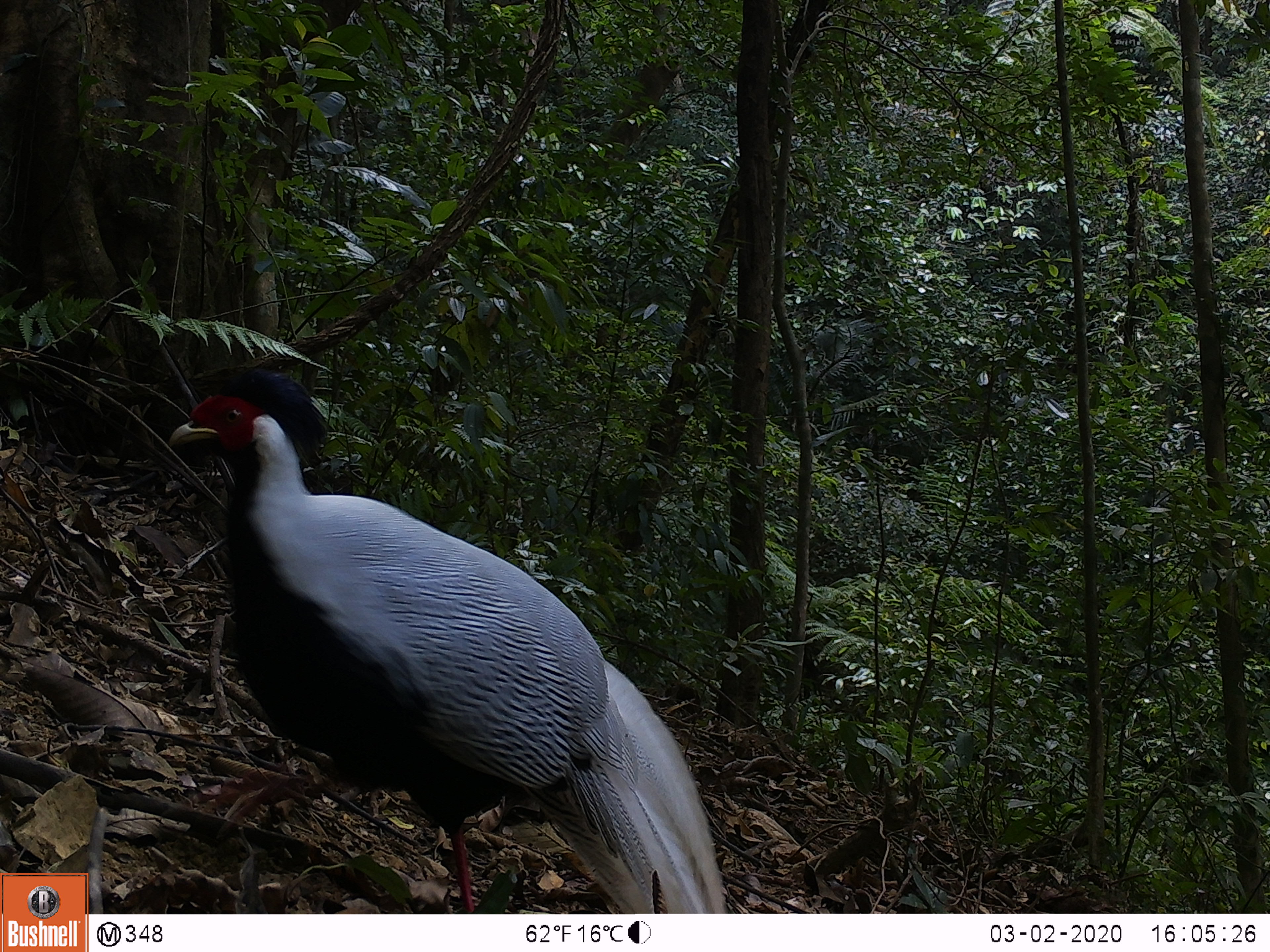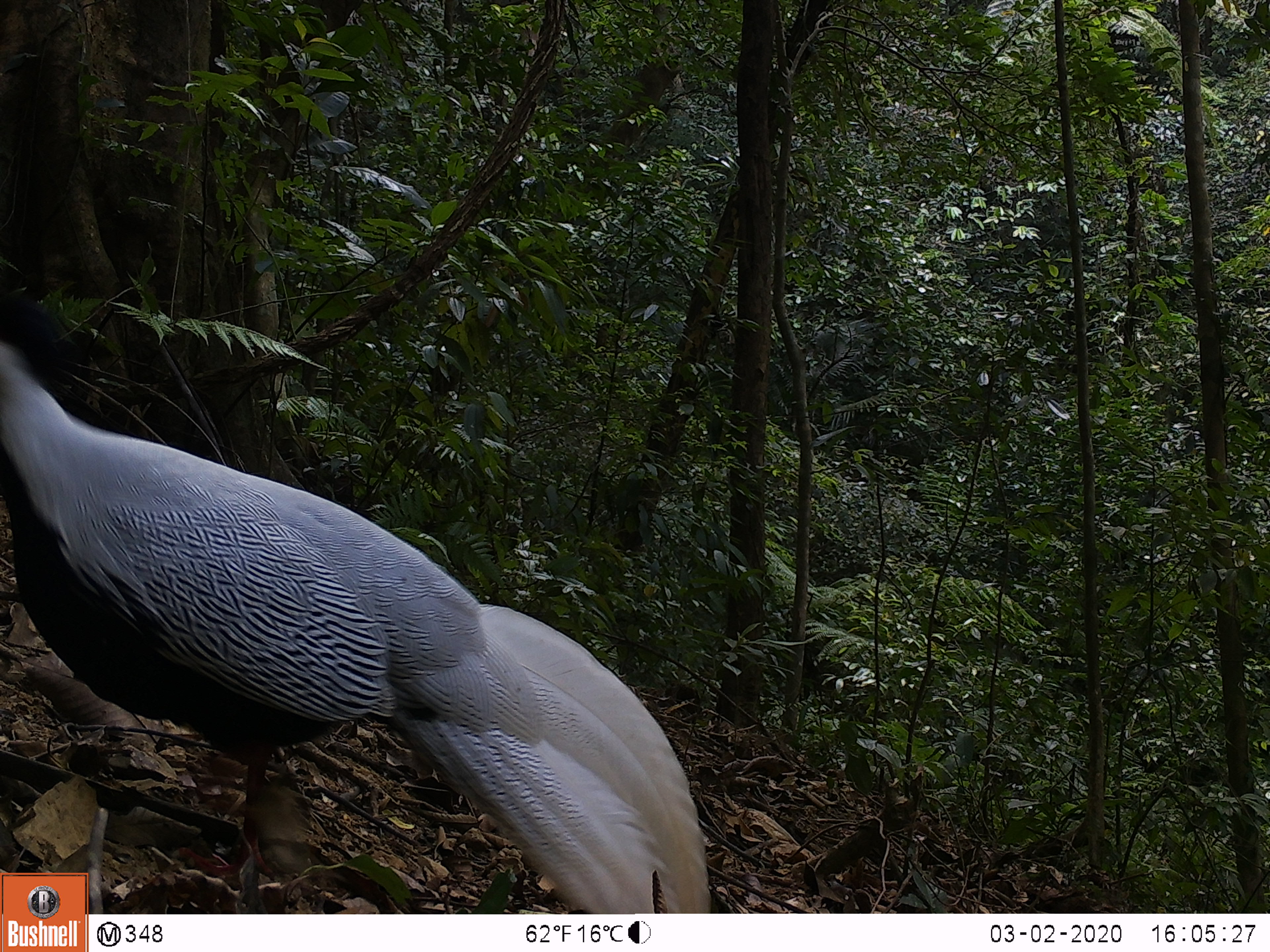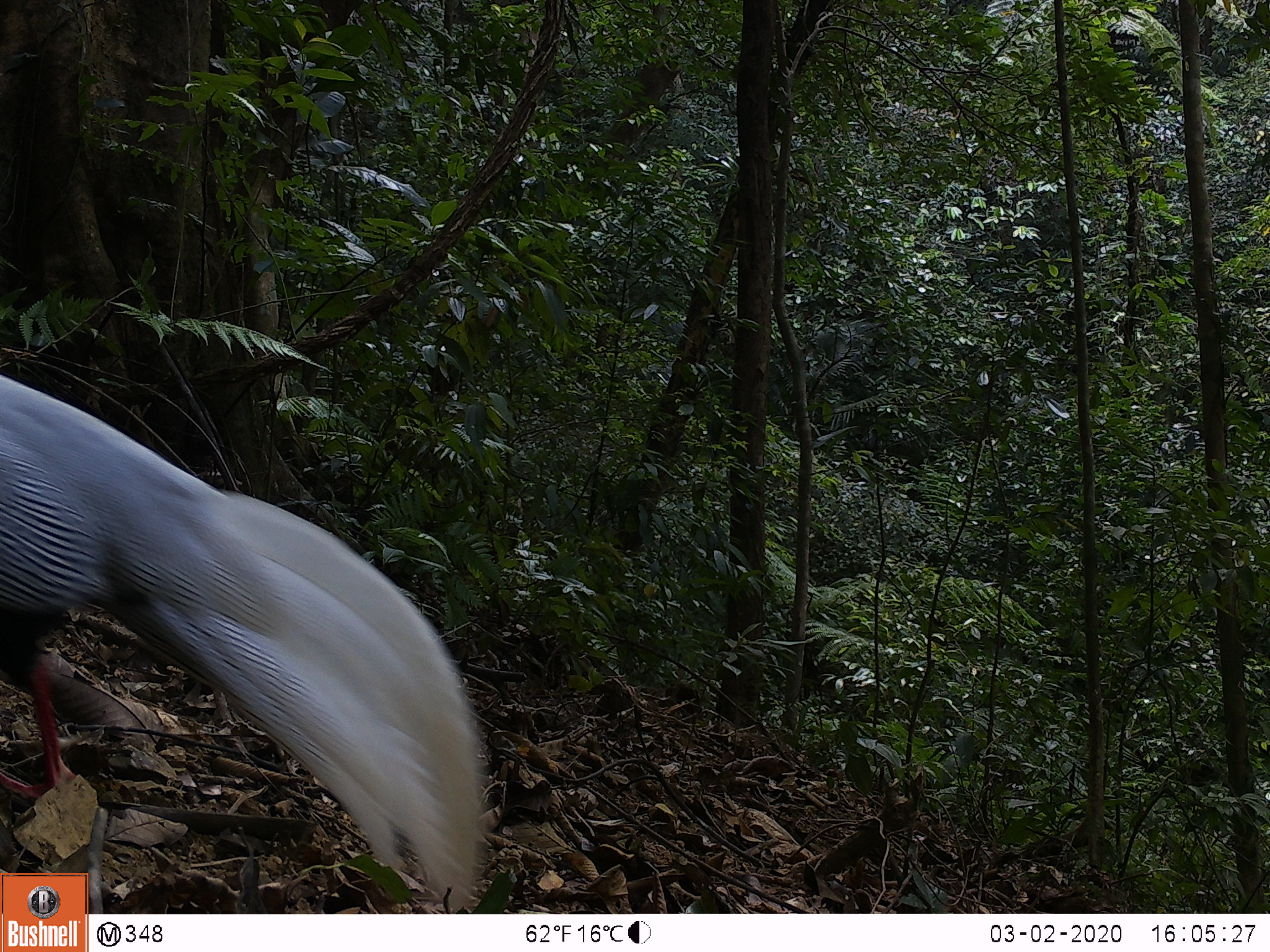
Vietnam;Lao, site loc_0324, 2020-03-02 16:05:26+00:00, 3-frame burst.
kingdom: Animalia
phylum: Chordata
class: Aves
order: Galliformes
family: Phasianidae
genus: Lophura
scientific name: Lophura nycthemera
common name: silver pheasant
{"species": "silver pheasant (Lophura nycthemera)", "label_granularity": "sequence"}